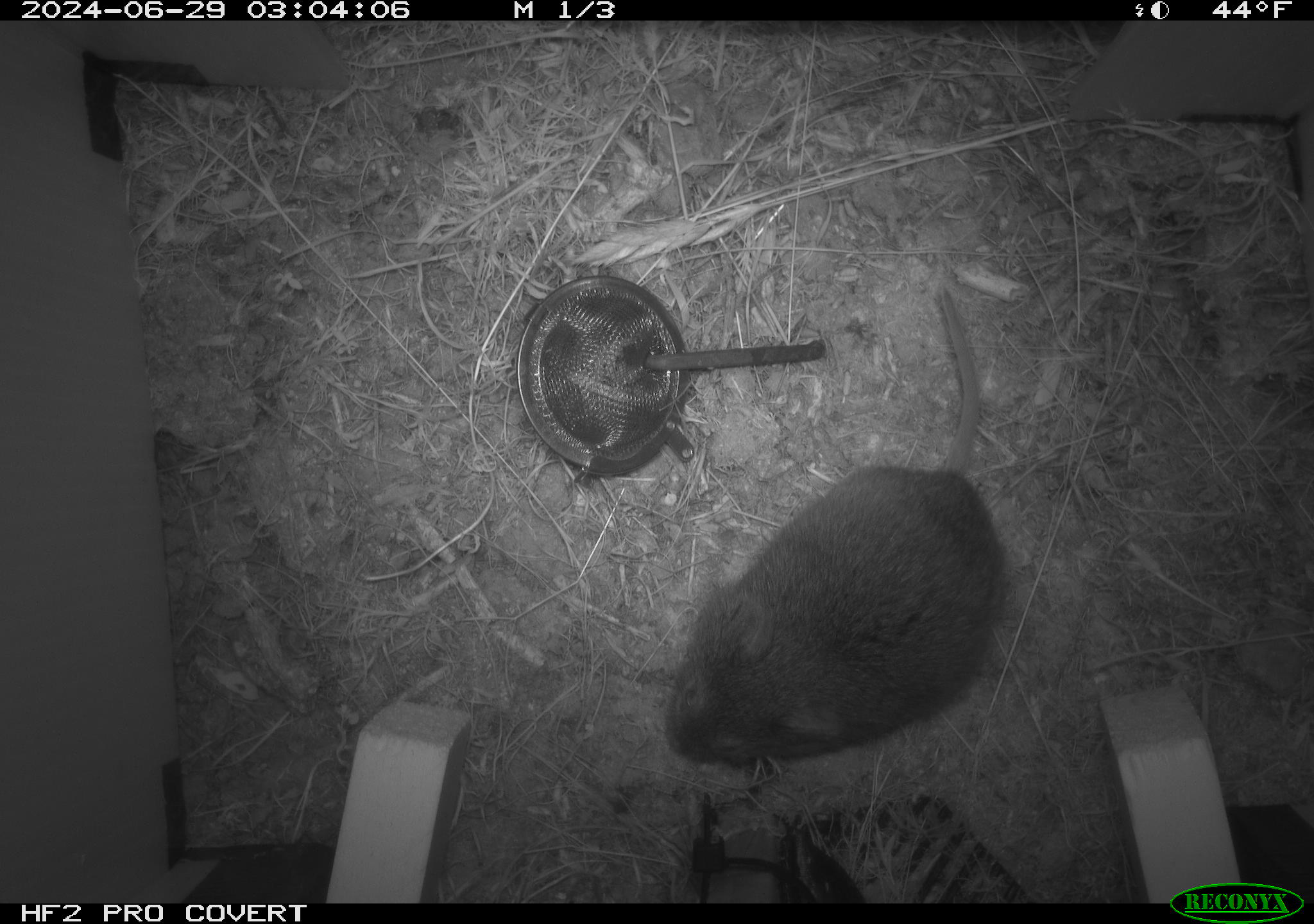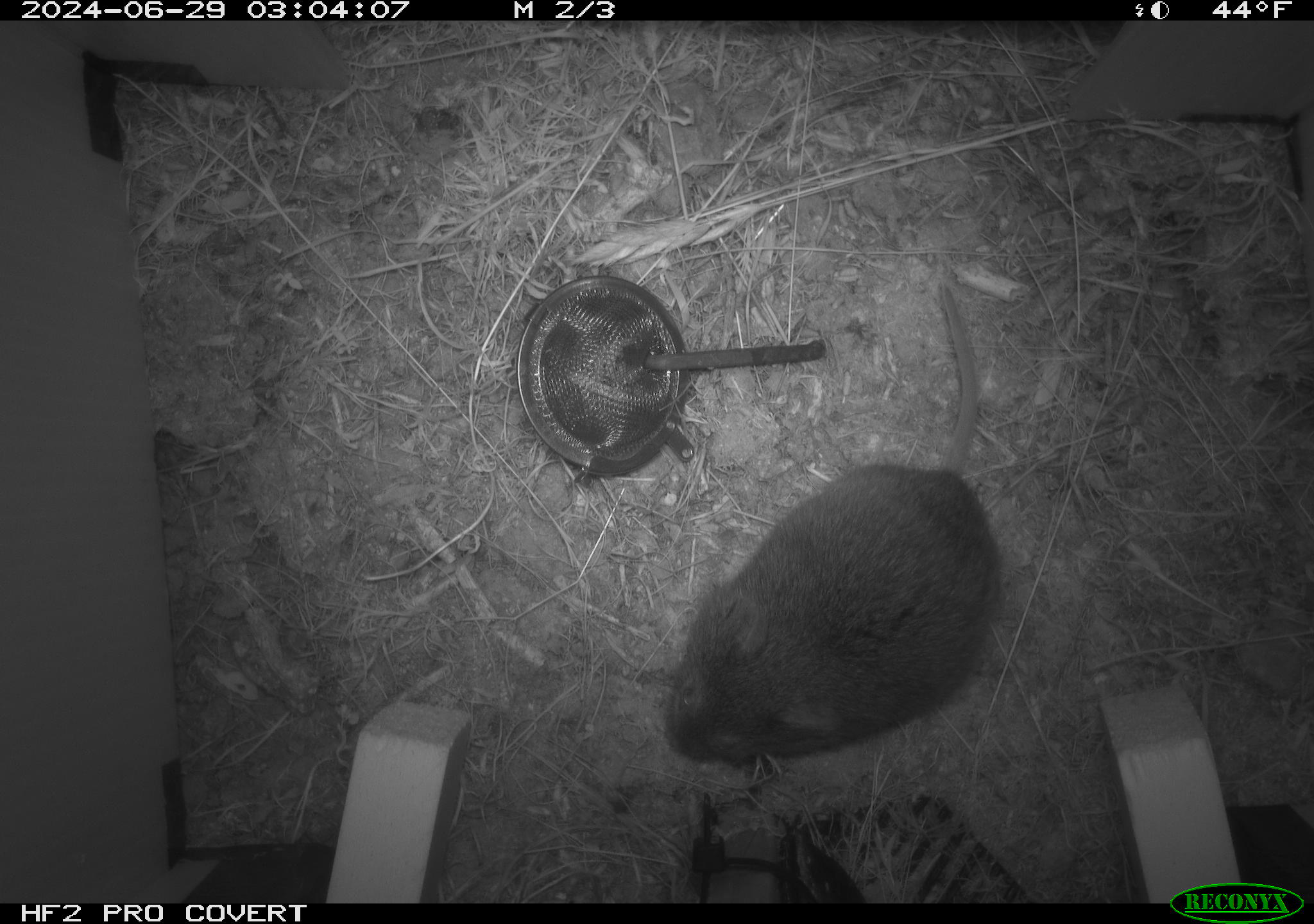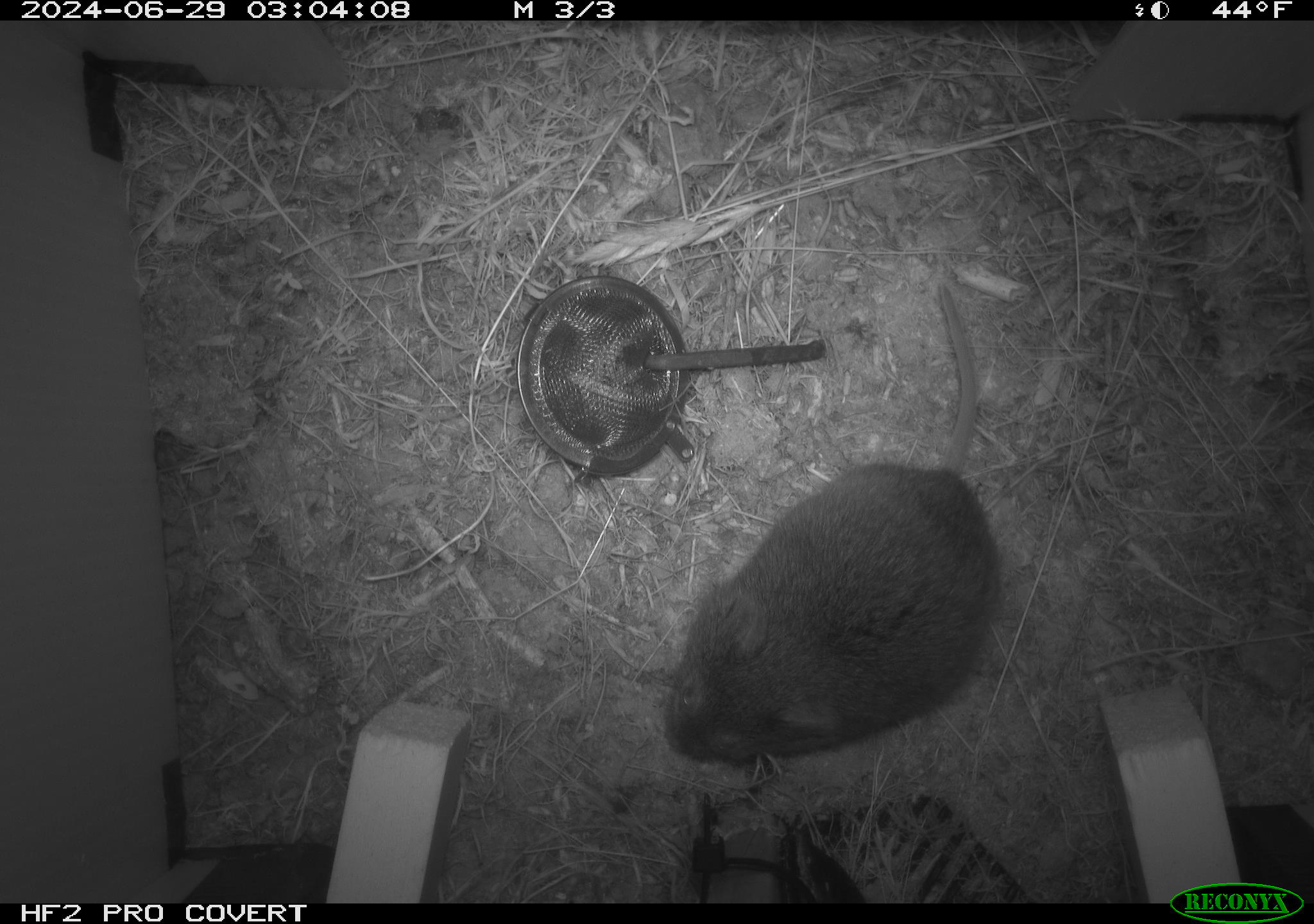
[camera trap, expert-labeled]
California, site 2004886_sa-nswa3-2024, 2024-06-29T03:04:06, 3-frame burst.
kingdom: Animalia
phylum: Chordata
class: Mammalia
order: Rodentia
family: Cricetidae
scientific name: Arvicolinae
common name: voles, lemmings, and muskrats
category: arvicolinae subfamily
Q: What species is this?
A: Arvicolinae subfamily (voles, lemmings, and muskrats) (Arvicolinae).